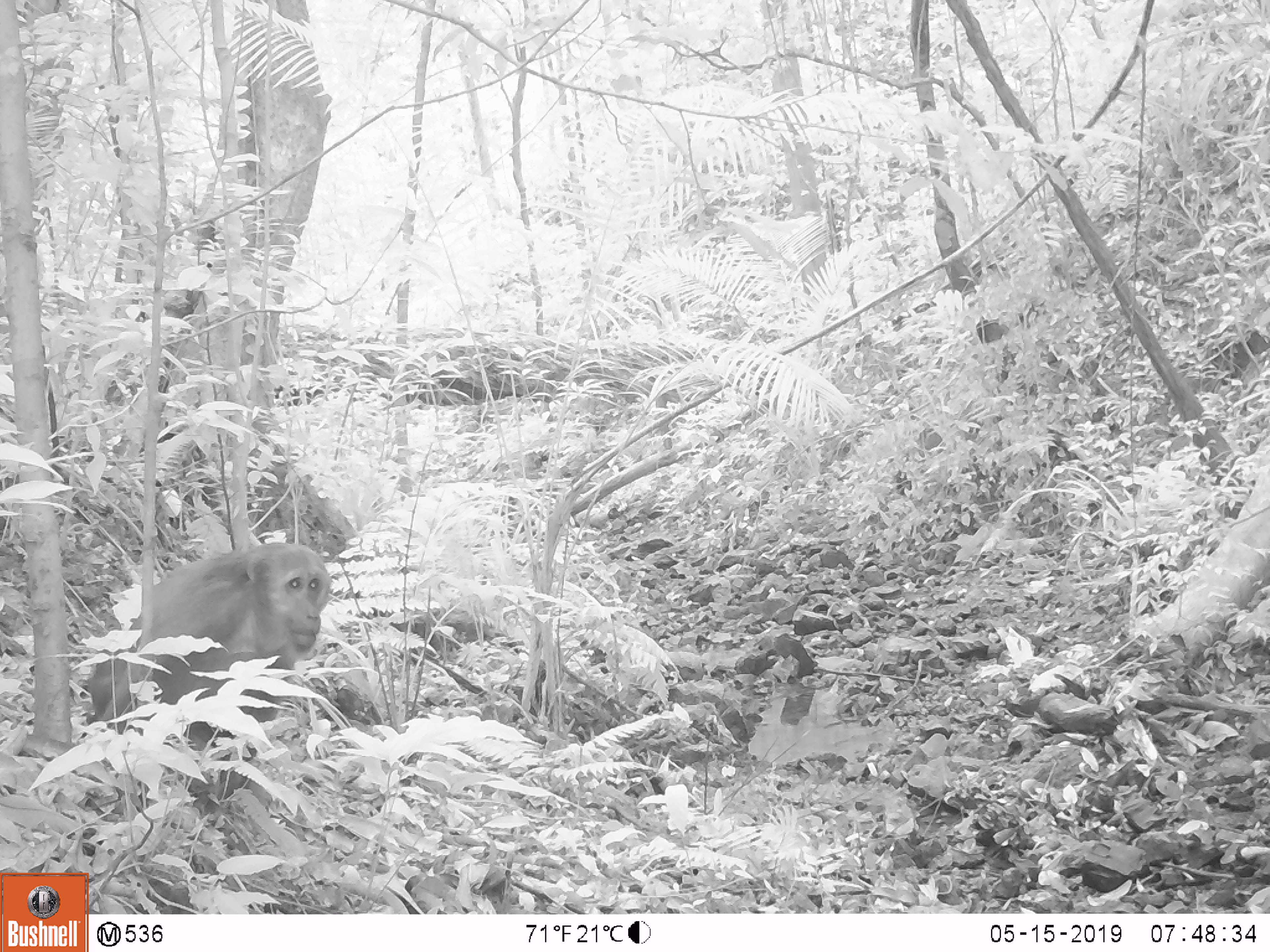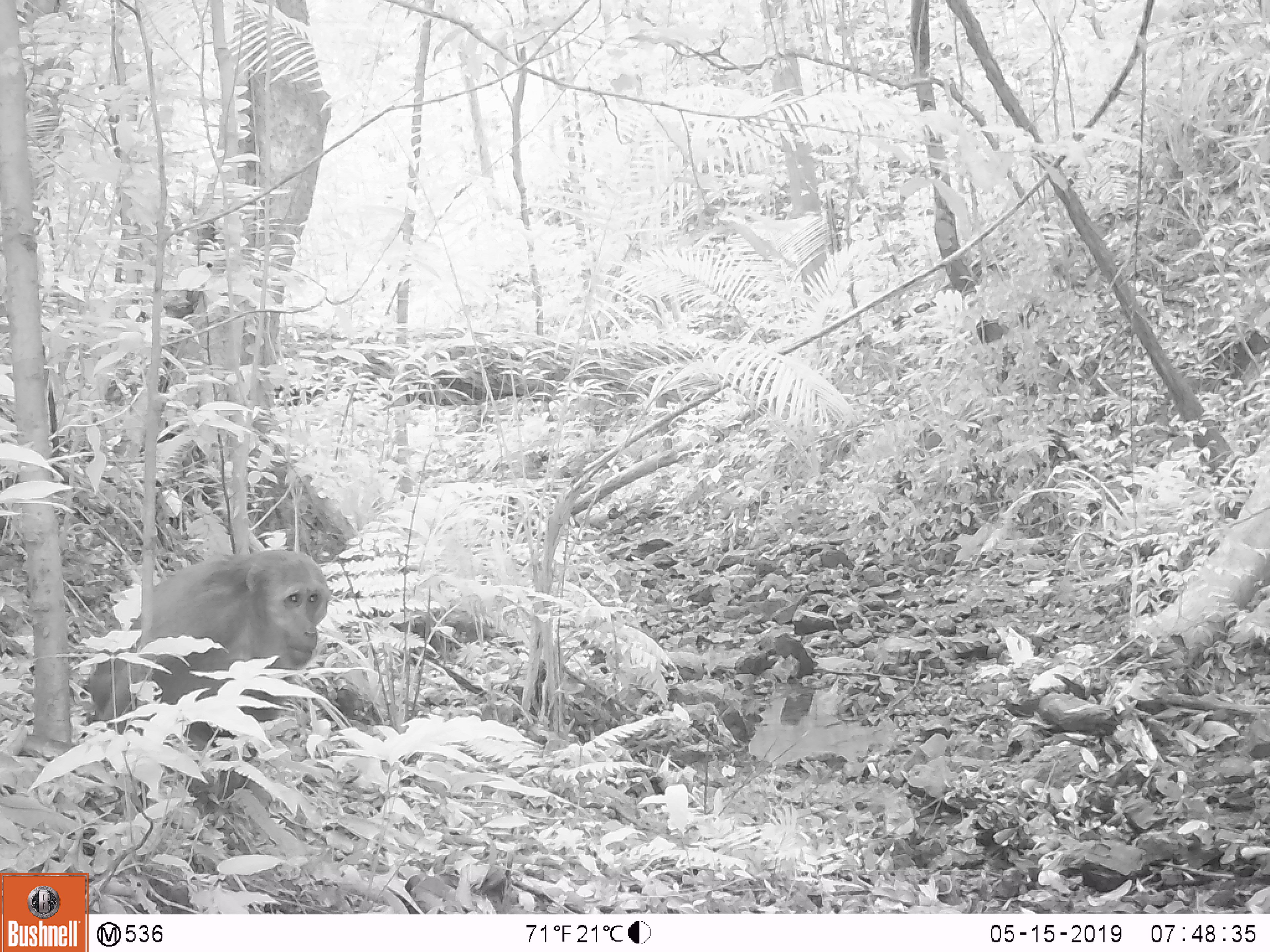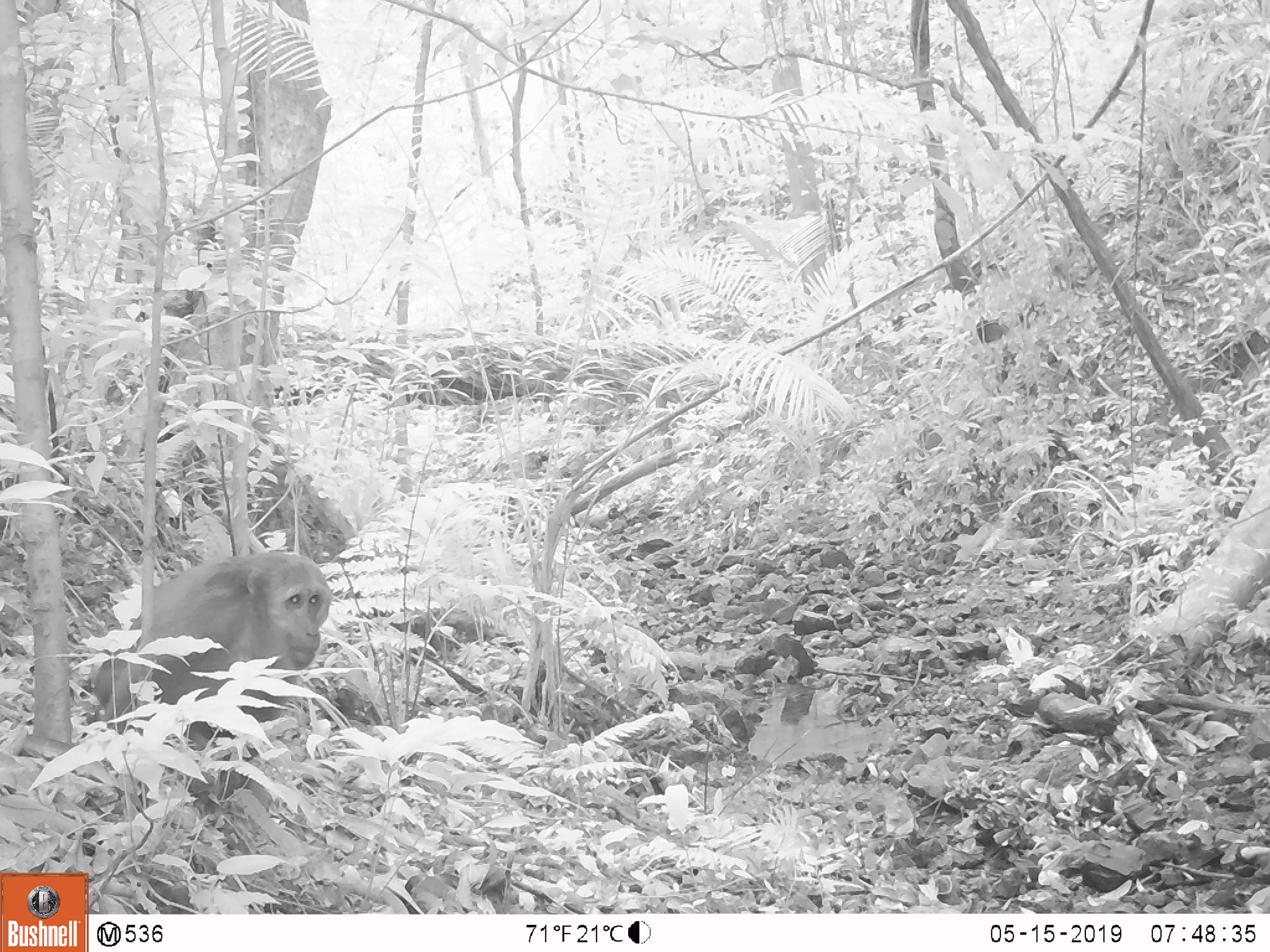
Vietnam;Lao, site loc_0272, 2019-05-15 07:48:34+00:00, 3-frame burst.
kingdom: Animalia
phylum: Chordata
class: Mammalia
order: Primates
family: Cercopithecidae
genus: Macaca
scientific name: Macaca arctoides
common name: stump-tailed macaque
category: stump tailed macaque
Stump tailed macaque (stump-tailed macaque) (Macaca arctoides). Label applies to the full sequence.